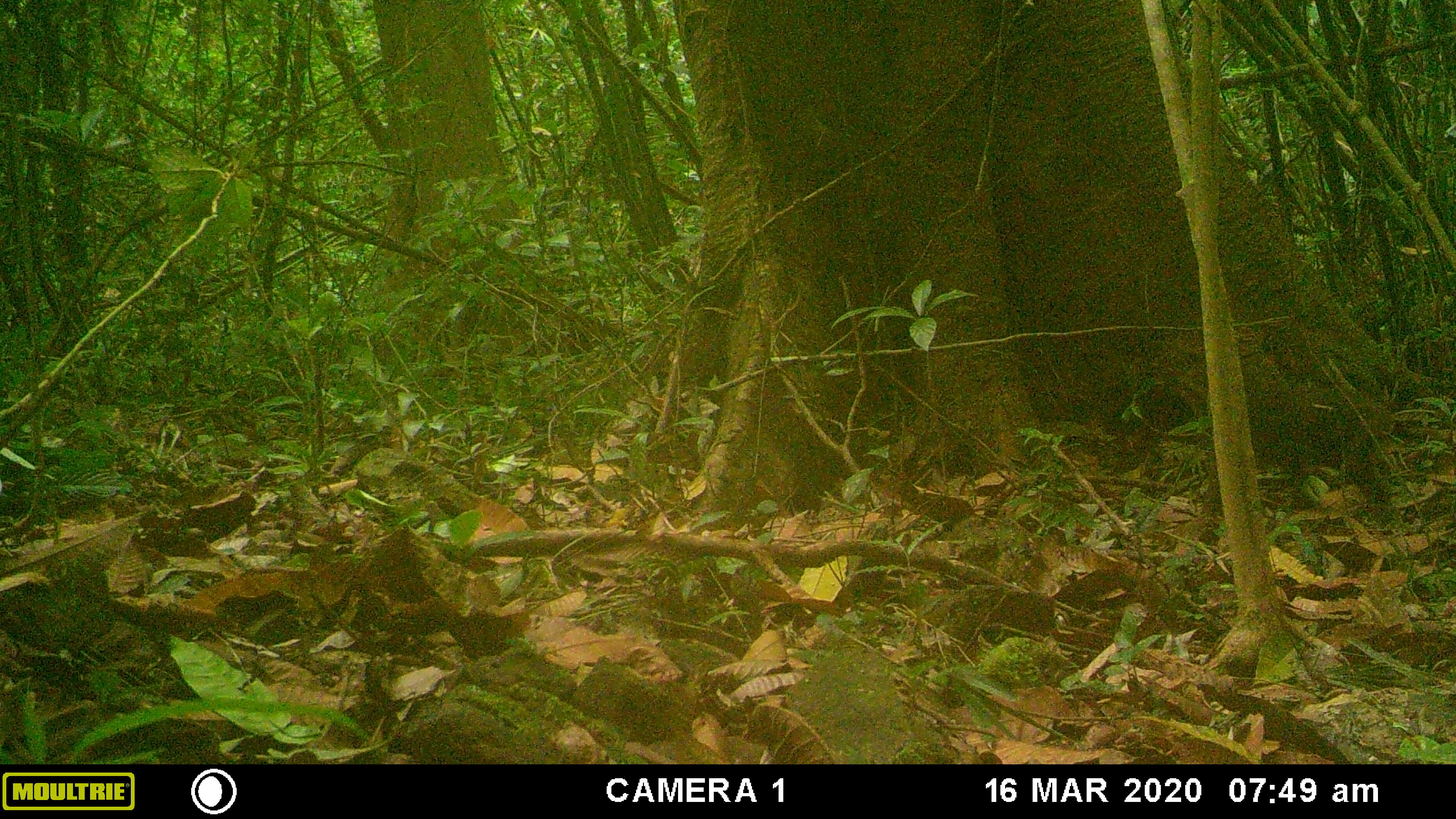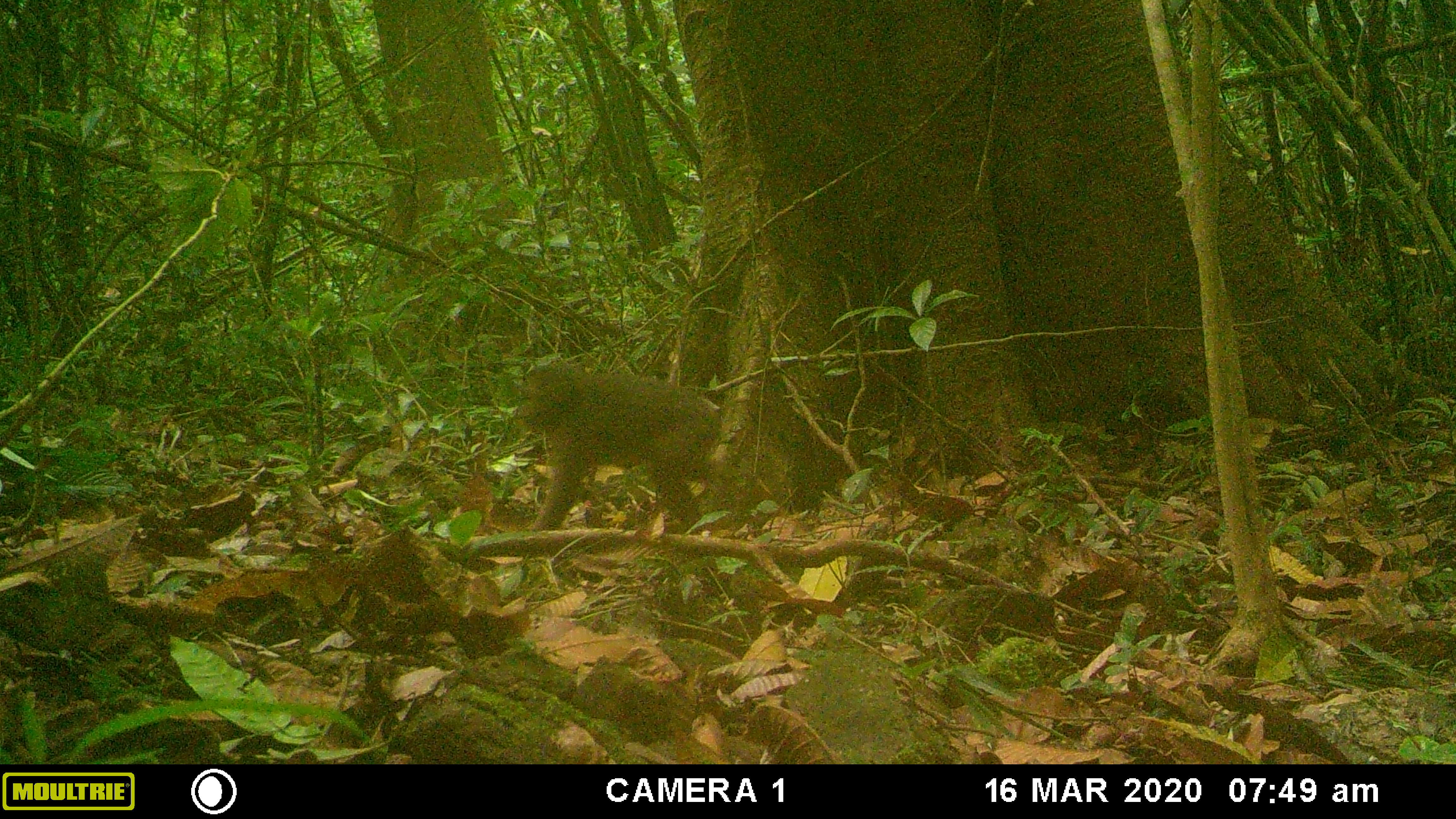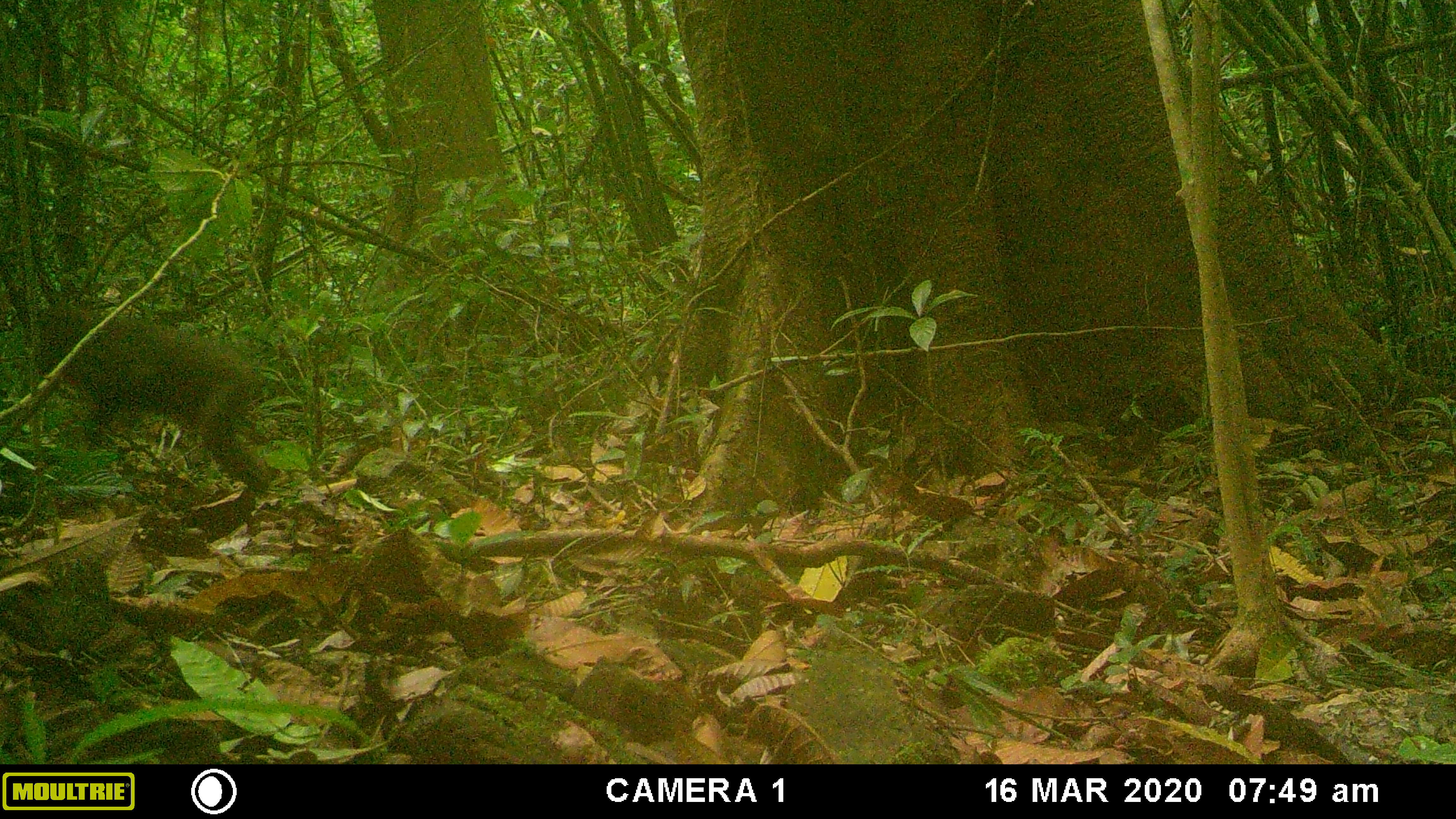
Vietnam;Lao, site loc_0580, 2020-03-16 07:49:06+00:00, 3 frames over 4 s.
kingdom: Animalia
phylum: Chordata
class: Mammalia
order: Primates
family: Cercopithecidae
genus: Macaca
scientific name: Macaca arctoides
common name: stump-tailed macaque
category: stump tailed macaque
Stump tailed macaque (stump-tailed macaque) (Macaca arctoides). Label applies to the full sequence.